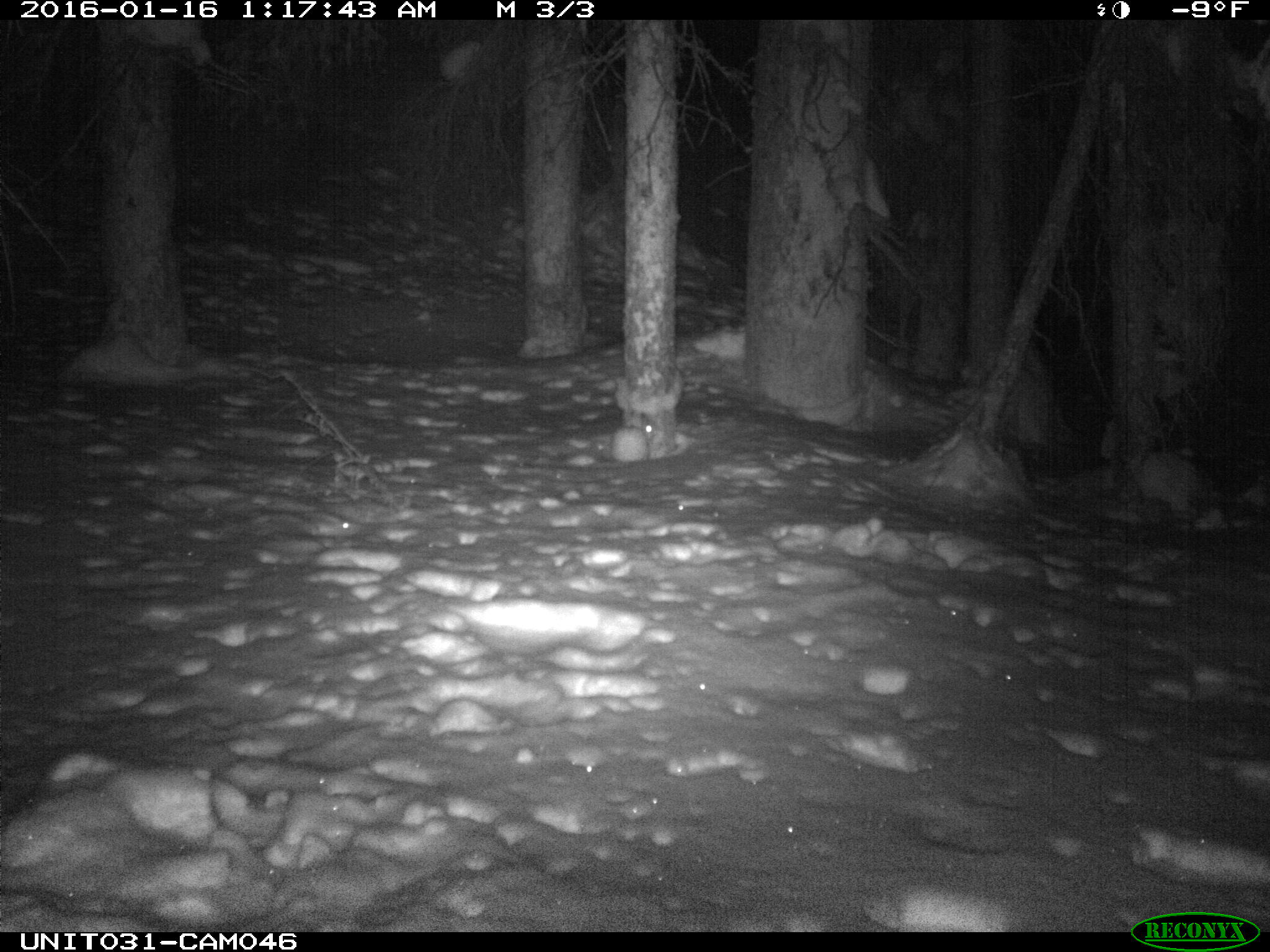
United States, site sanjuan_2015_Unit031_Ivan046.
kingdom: Animalia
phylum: Chordata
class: Mammalia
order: Lagomorpha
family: Leporidae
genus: Lepus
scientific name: Lepus americanus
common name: snowshoe hare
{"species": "Lepus americanus (snowshoe hare)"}